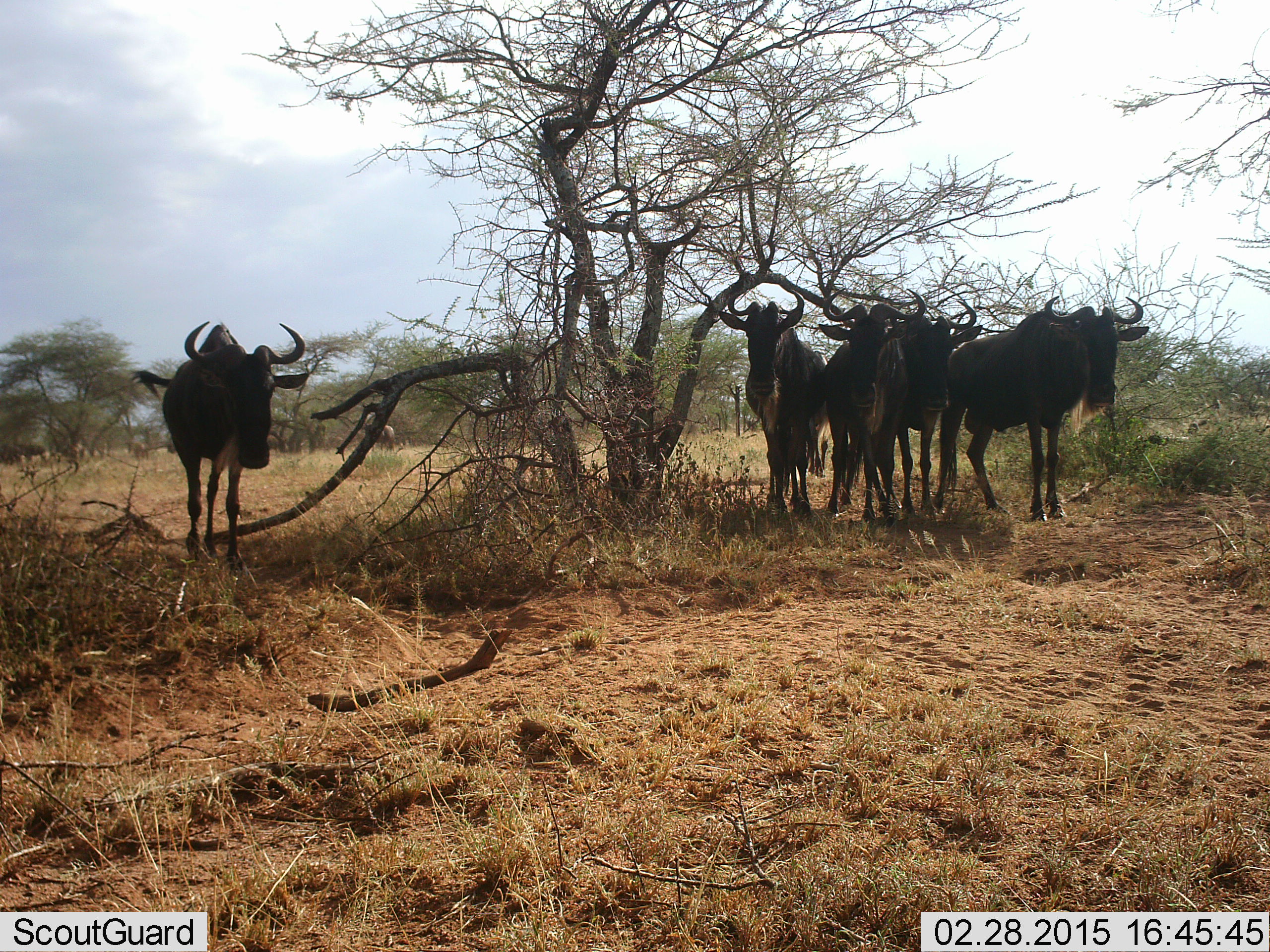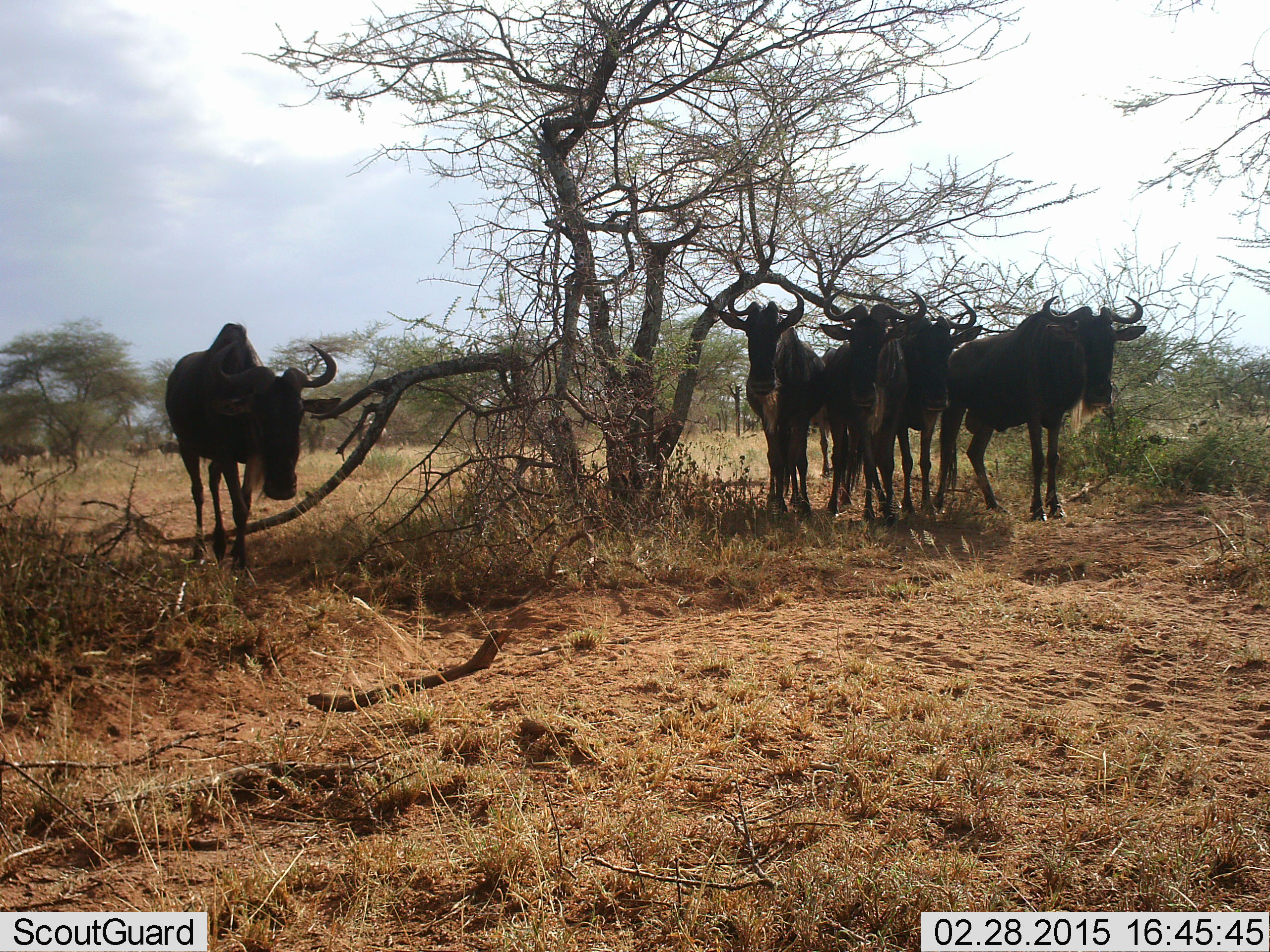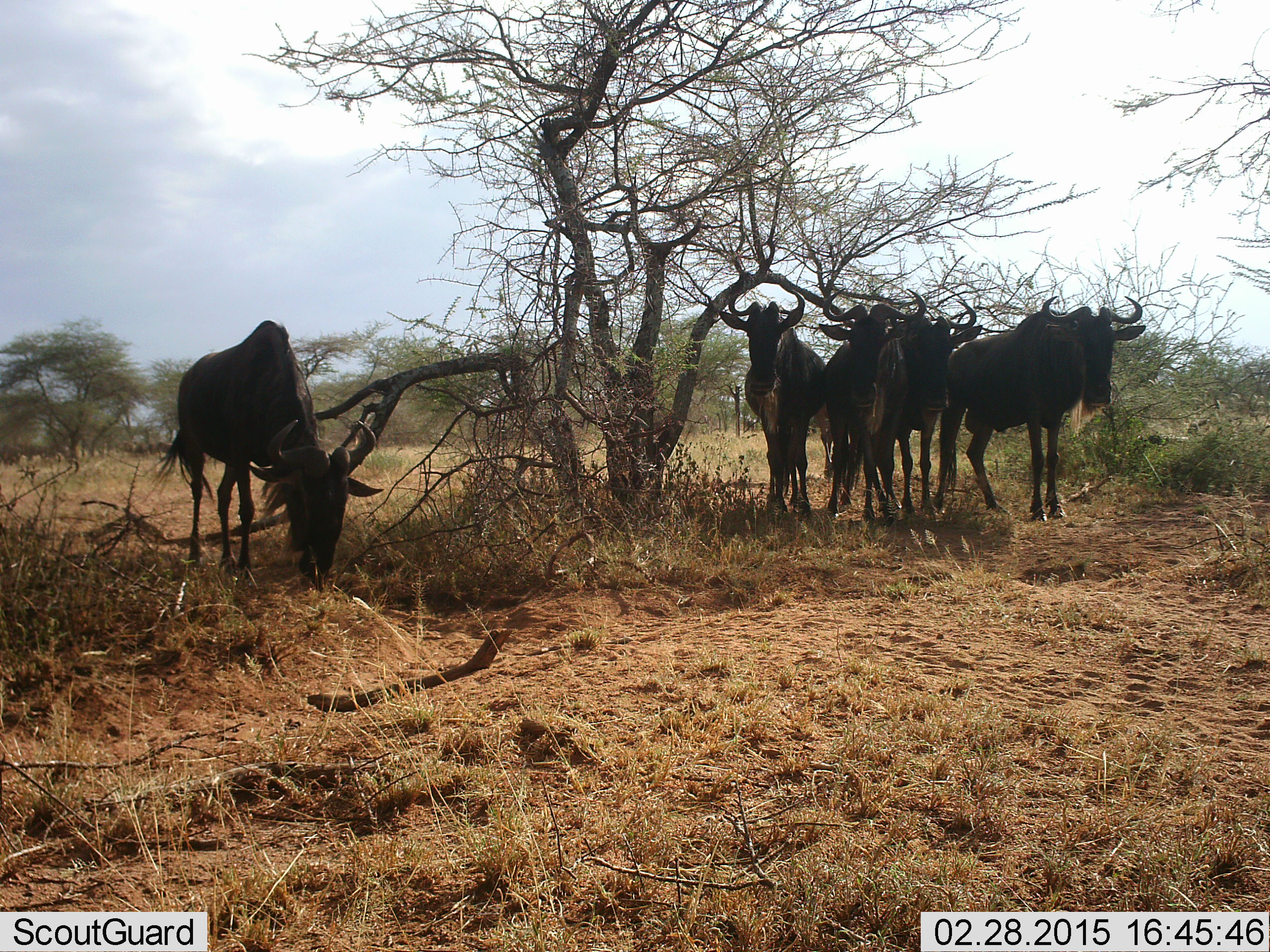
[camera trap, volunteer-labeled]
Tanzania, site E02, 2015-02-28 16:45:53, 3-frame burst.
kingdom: Animalia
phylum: Chordata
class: Mammalia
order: Artiodactyla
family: Bovidae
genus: Connochaetes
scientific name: Connochaetes taurinus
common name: blue wildebeest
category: wildebeest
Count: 5.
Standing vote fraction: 100%.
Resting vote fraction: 0%.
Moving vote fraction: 10%.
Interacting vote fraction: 10%.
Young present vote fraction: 0%.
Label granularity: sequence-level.